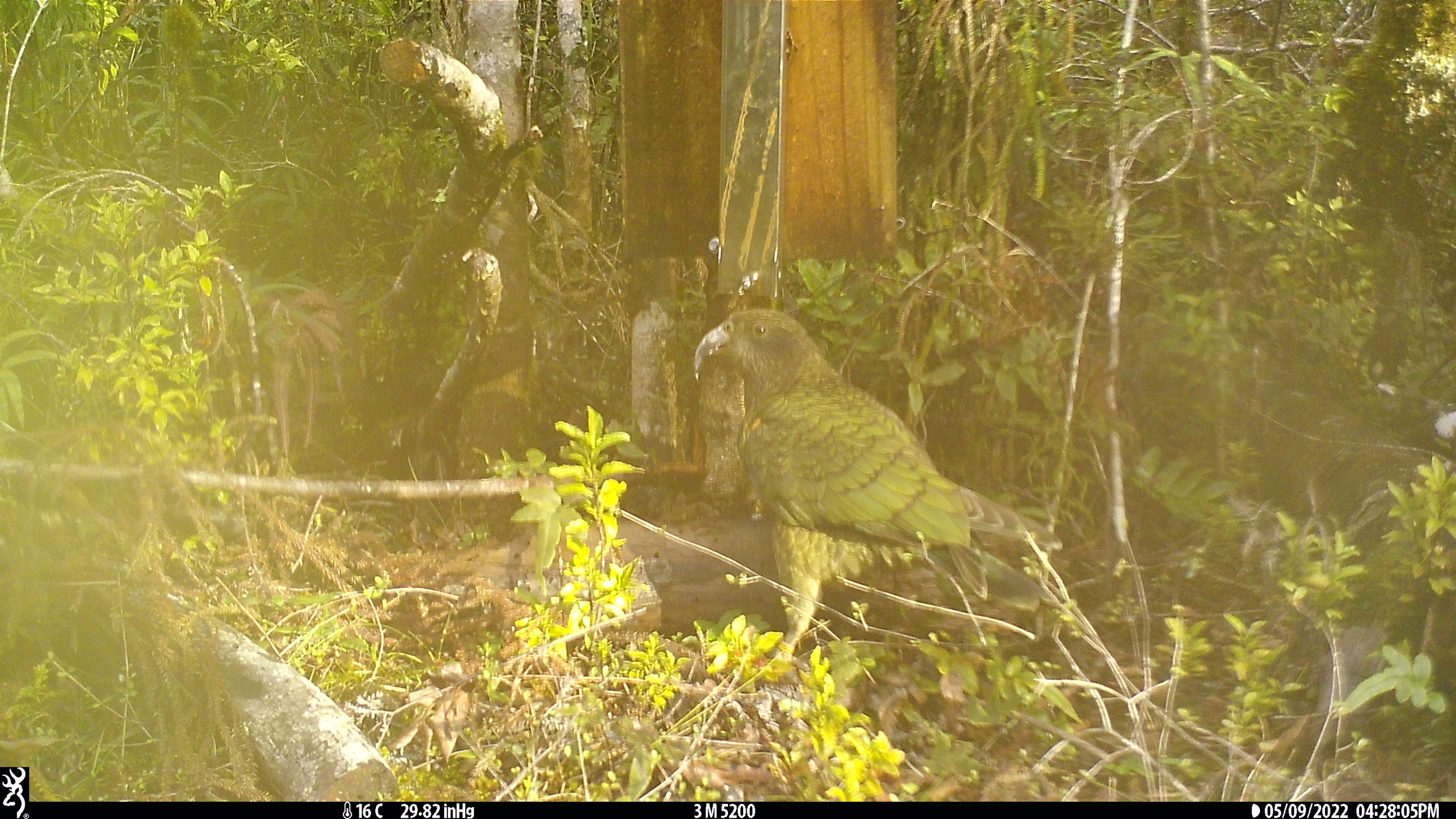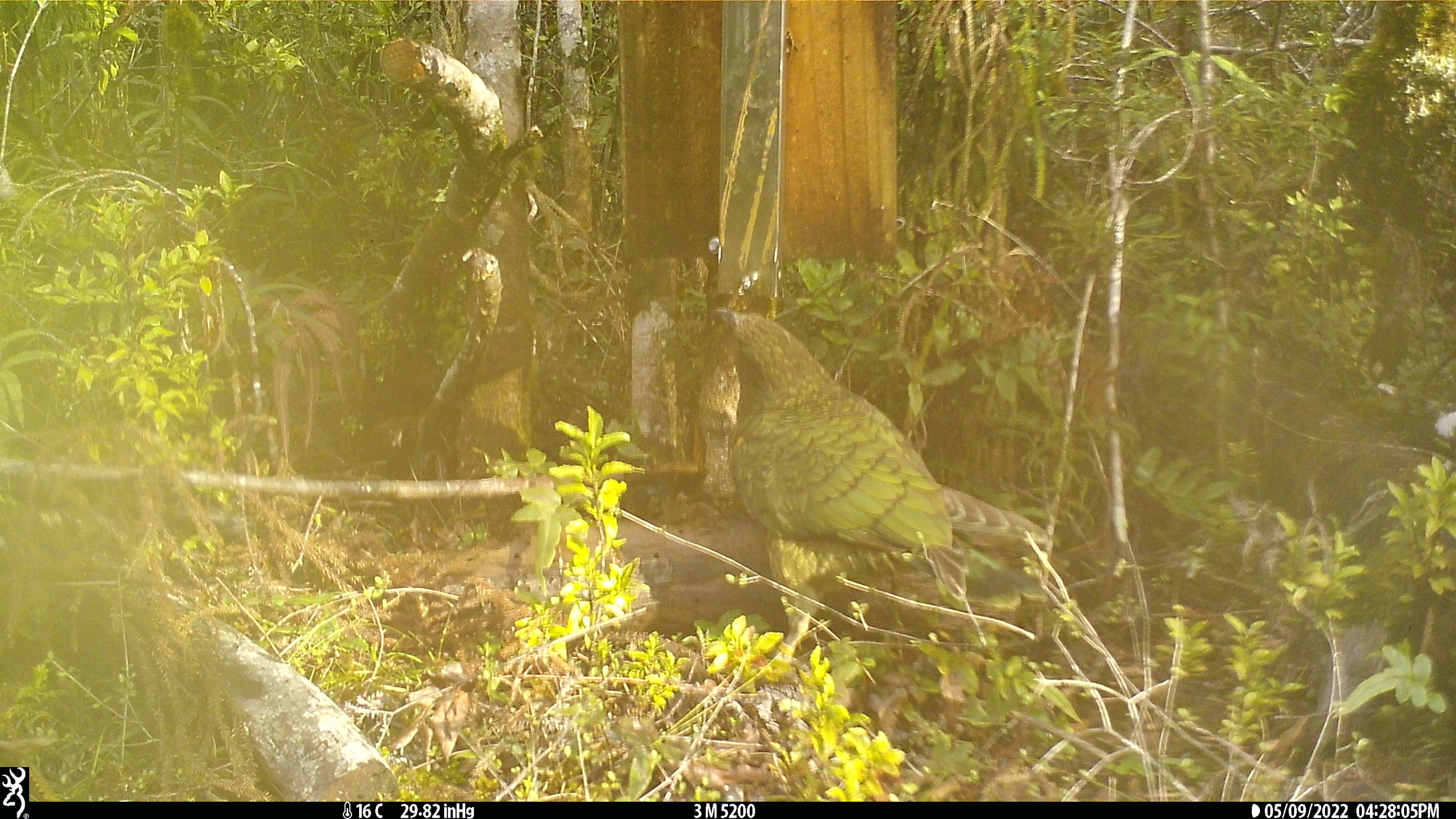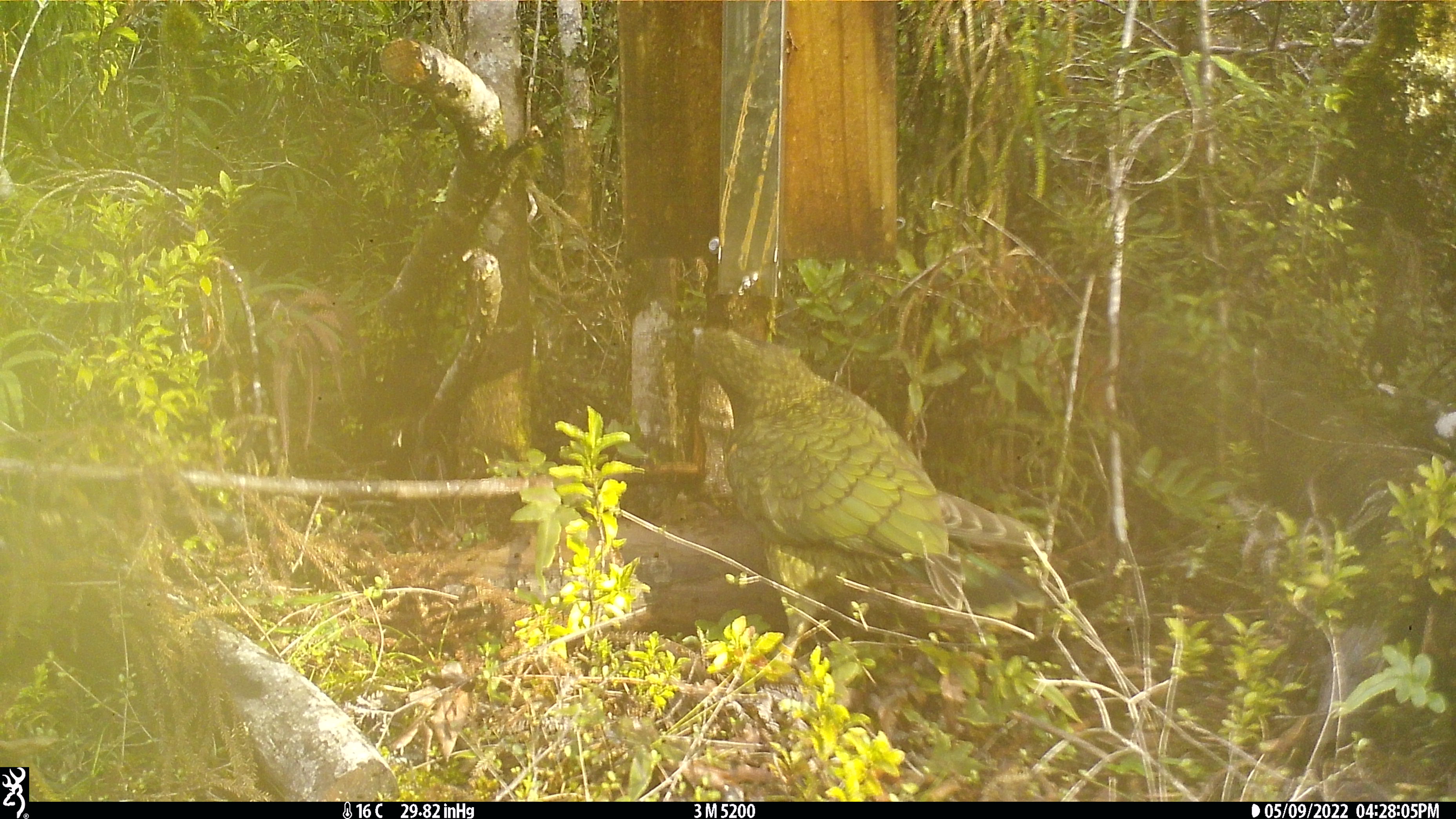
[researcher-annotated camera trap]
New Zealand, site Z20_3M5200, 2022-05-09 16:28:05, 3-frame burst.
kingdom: Animalia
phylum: Chordata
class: Aves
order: Psittaciformes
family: Strigopidae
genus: Nestor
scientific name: Nestor notabilis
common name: kea